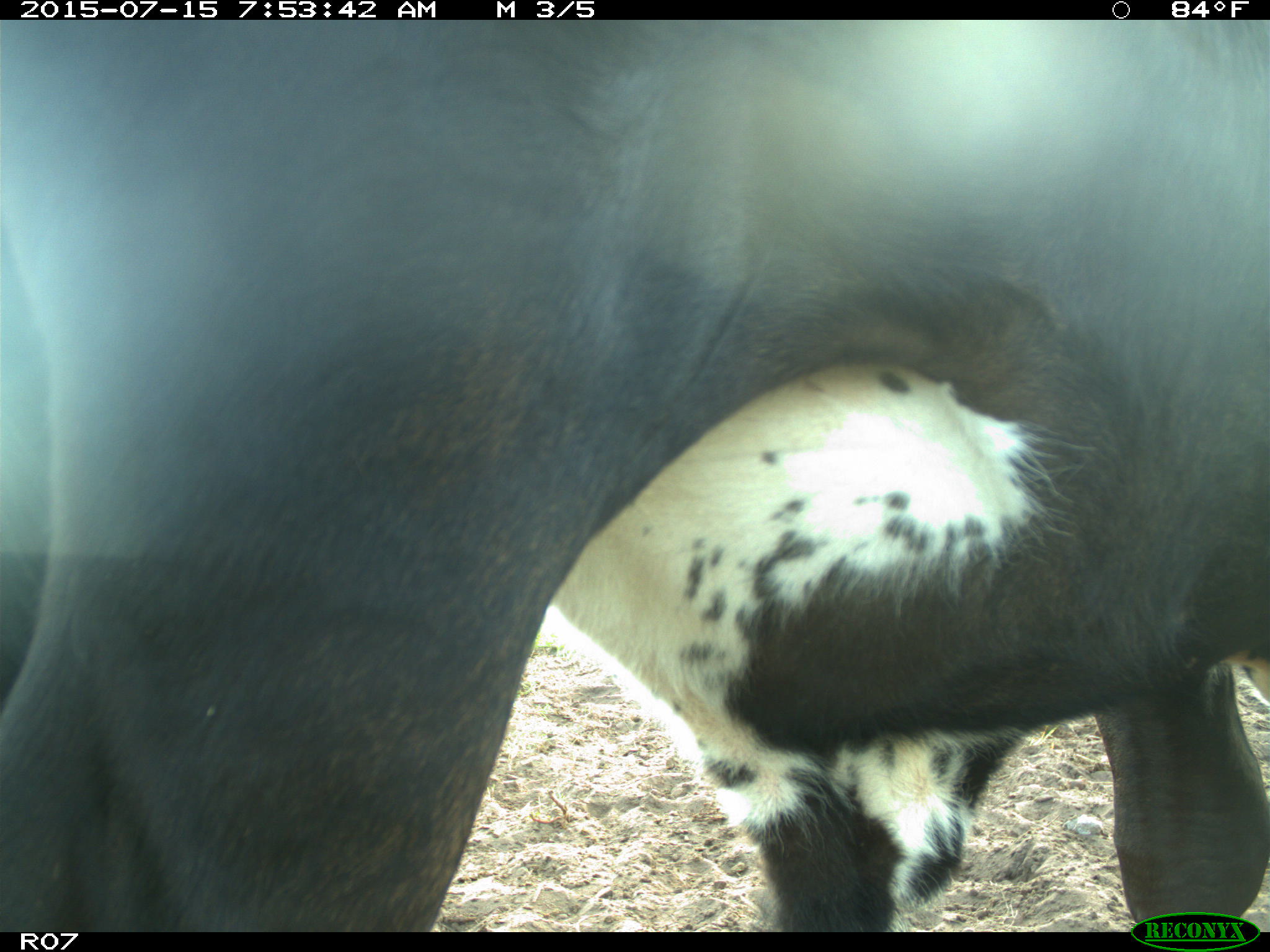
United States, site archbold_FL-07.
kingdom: Animalia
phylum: Chordata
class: Mammalia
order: Artiodactyla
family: Bovidae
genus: Bos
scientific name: Bos taurus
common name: domestic cow